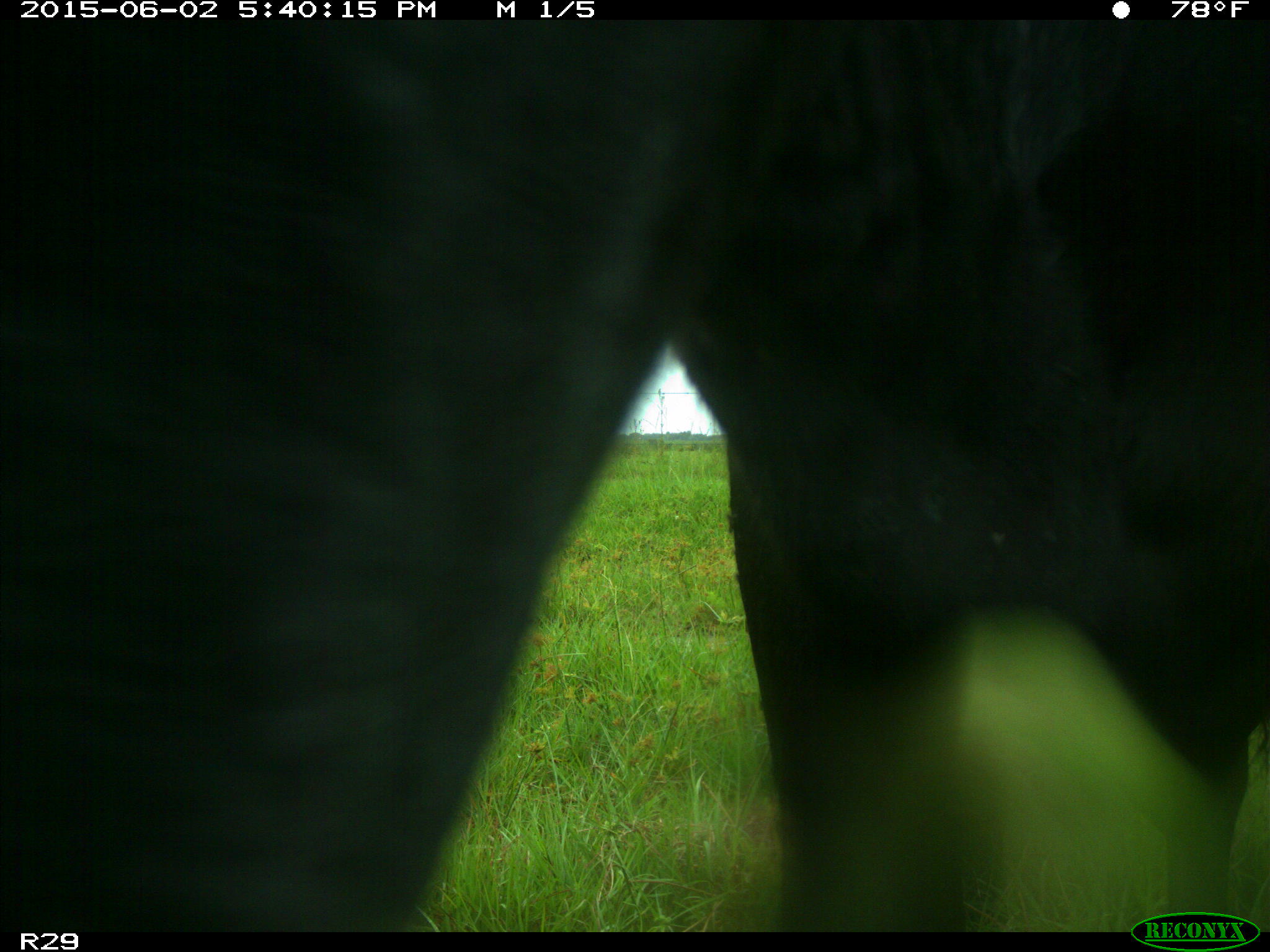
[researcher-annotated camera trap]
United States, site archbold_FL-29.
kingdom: Animalia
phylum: Chordata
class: Mammalia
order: Artiodactyla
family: Bovidae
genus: Bos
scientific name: Bos taurus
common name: domestic cow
Bos taurus (domestic cow).